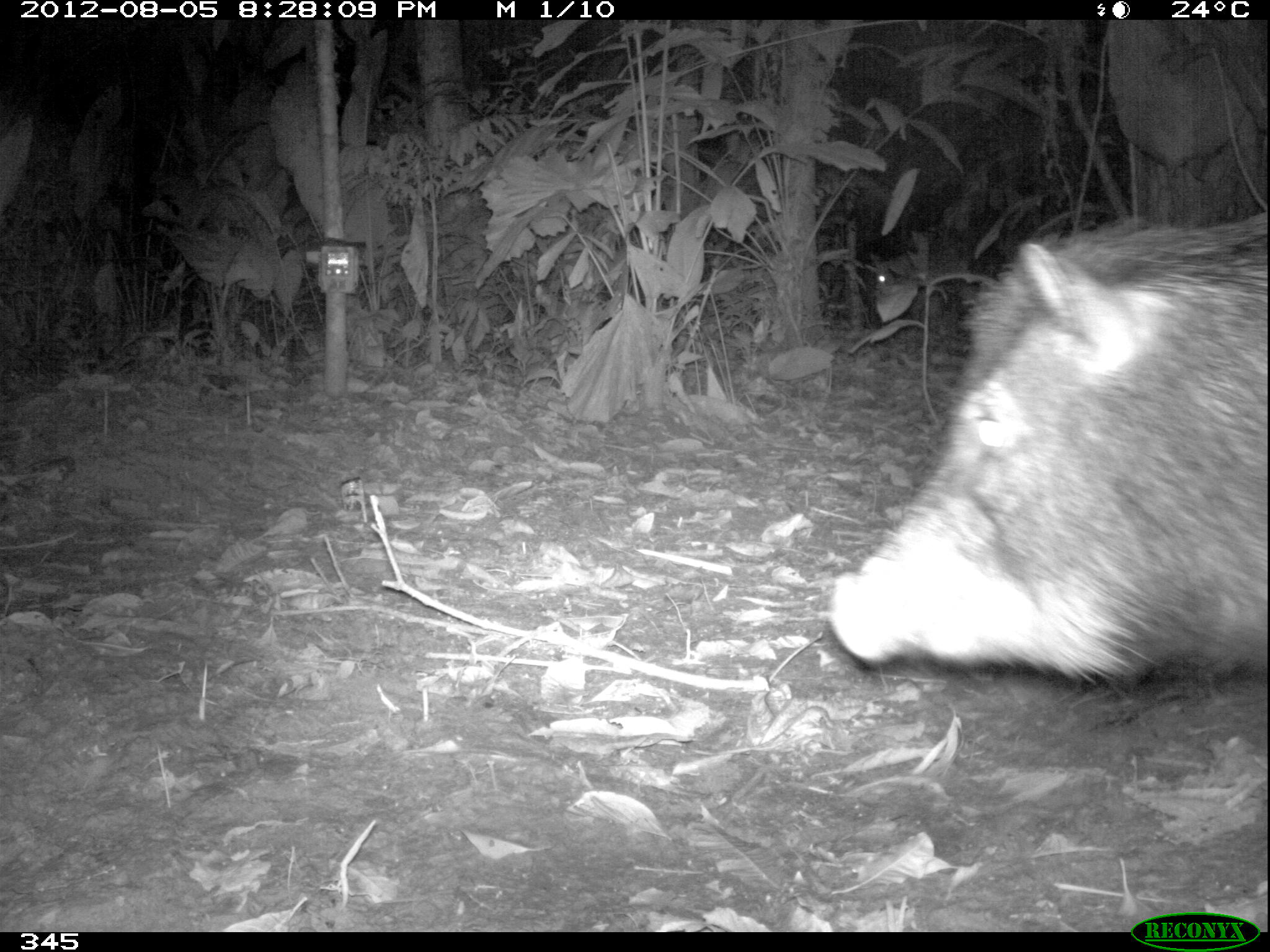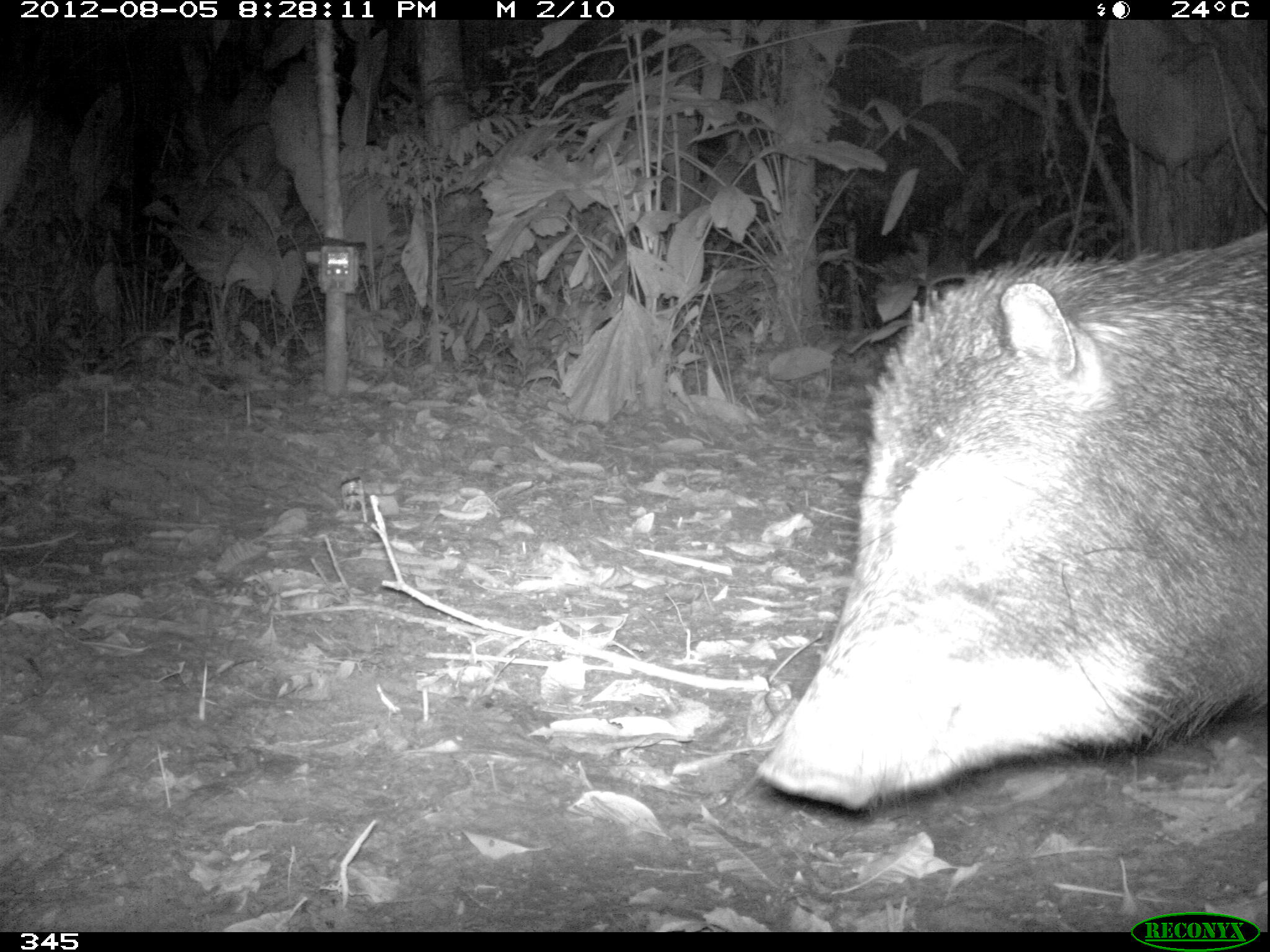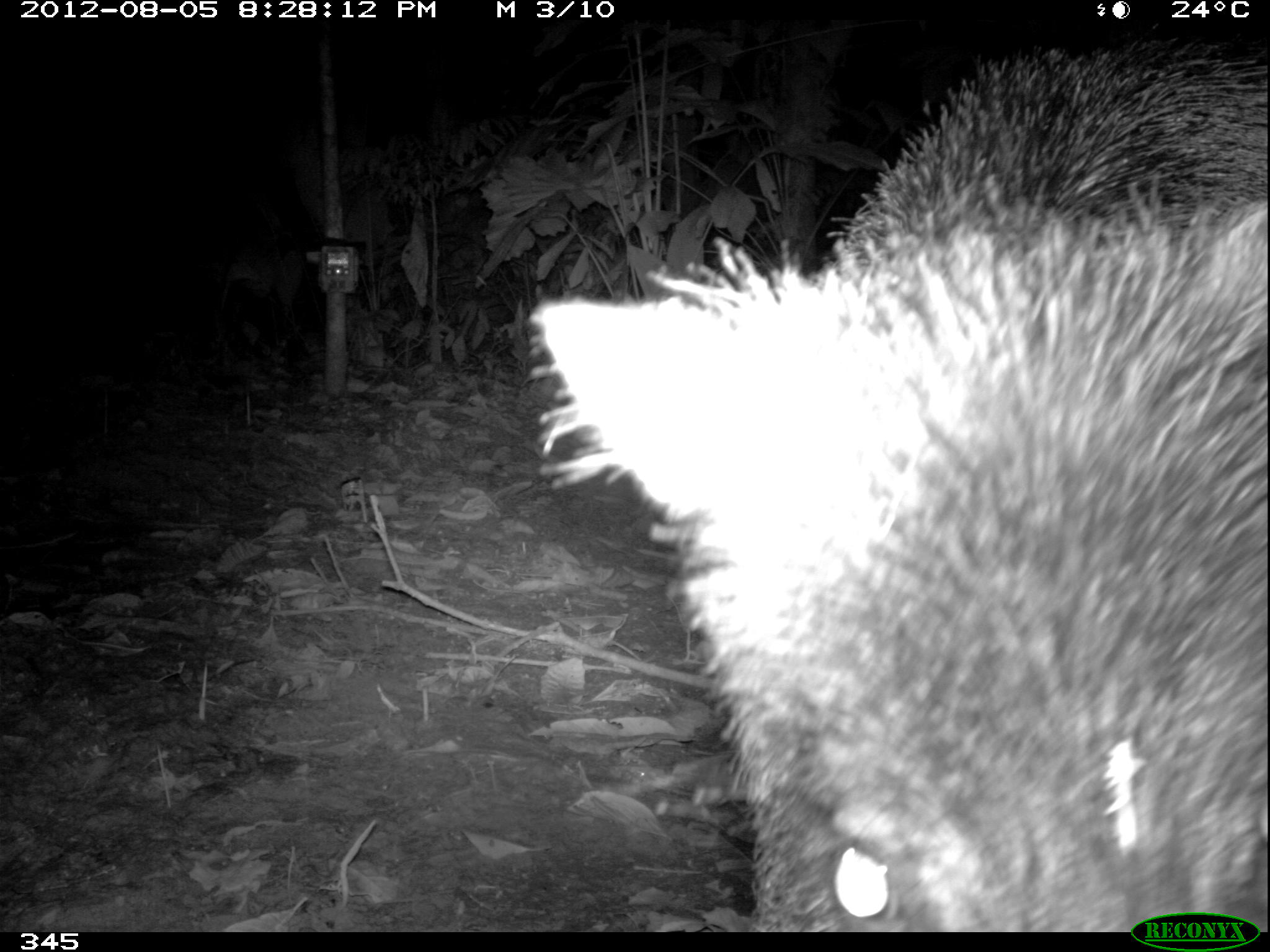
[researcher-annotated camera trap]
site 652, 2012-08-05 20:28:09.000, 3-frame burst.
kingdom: Animalia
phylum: Chordata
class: Mammalia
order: Artiodactyla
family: Tayassuidae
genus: Tayassu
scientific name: Tayassu pecari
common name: white-lipped peccary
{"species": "Tayassu pecari (white-lipped peccary)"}